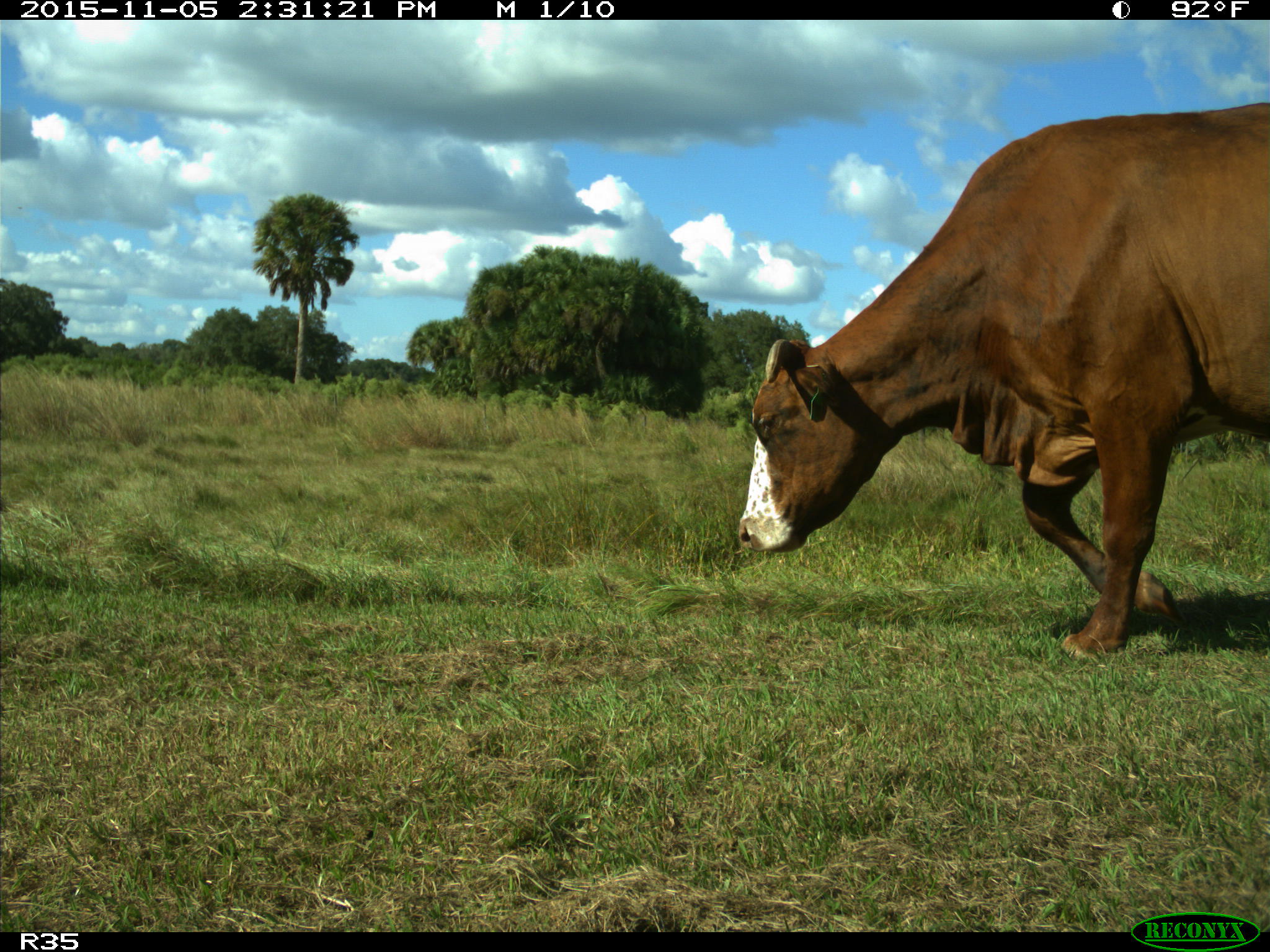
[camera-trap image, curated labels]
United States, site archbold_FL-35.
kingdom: Animalia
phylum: Chordata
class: Mammalia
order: Artiodactyla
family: Bovidae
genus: Bos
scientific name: Bos taurus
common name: domestic cow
Bos taurus (domestic cow).